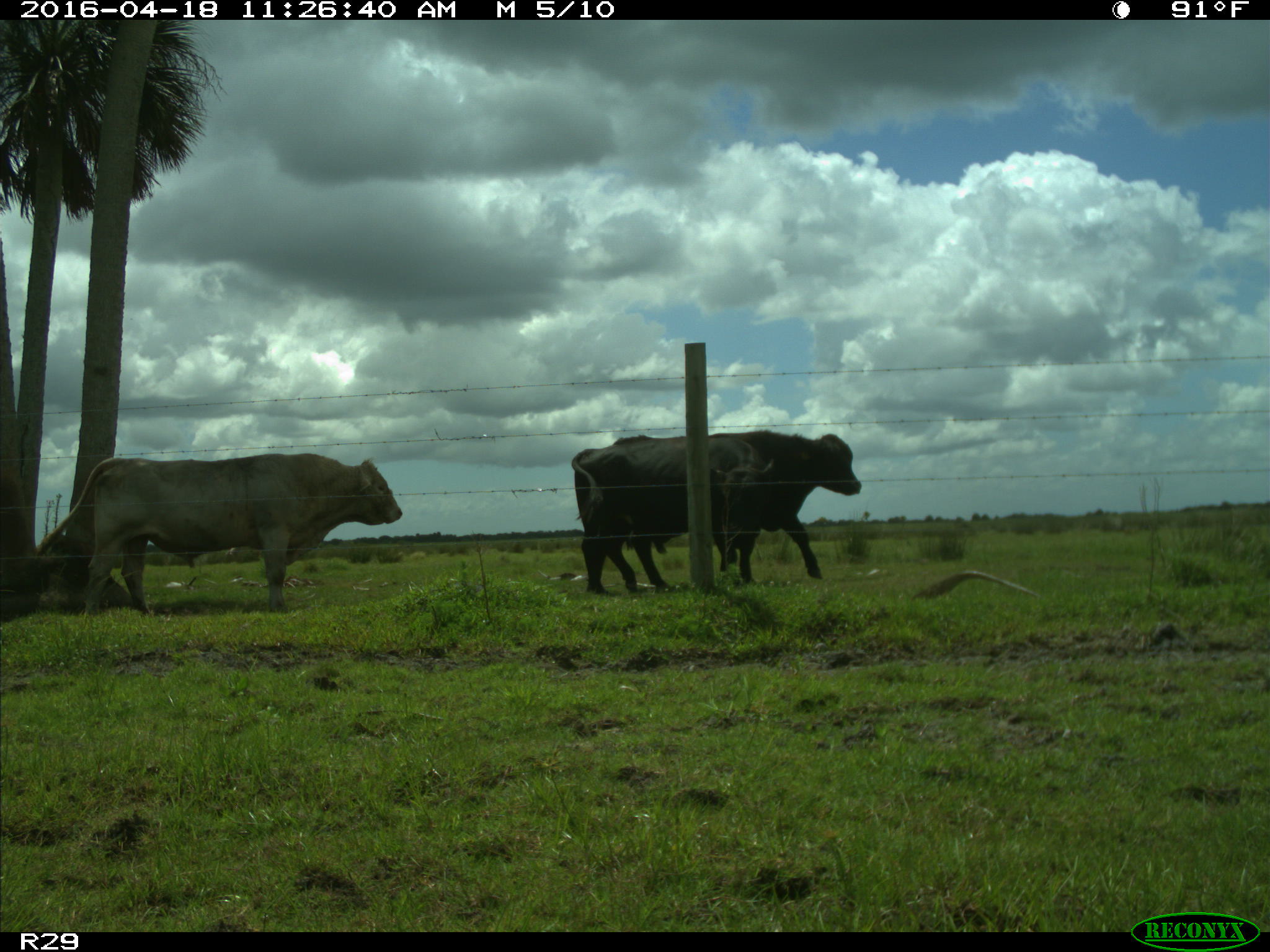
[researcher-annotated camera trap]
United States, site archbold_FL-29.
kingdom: Animalia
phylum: Chordata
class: Mammalia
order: Artiodactyla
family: Bovidae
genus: Bos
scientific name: Bos taurus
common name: domestic cow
Bos taurus (domestic cow).